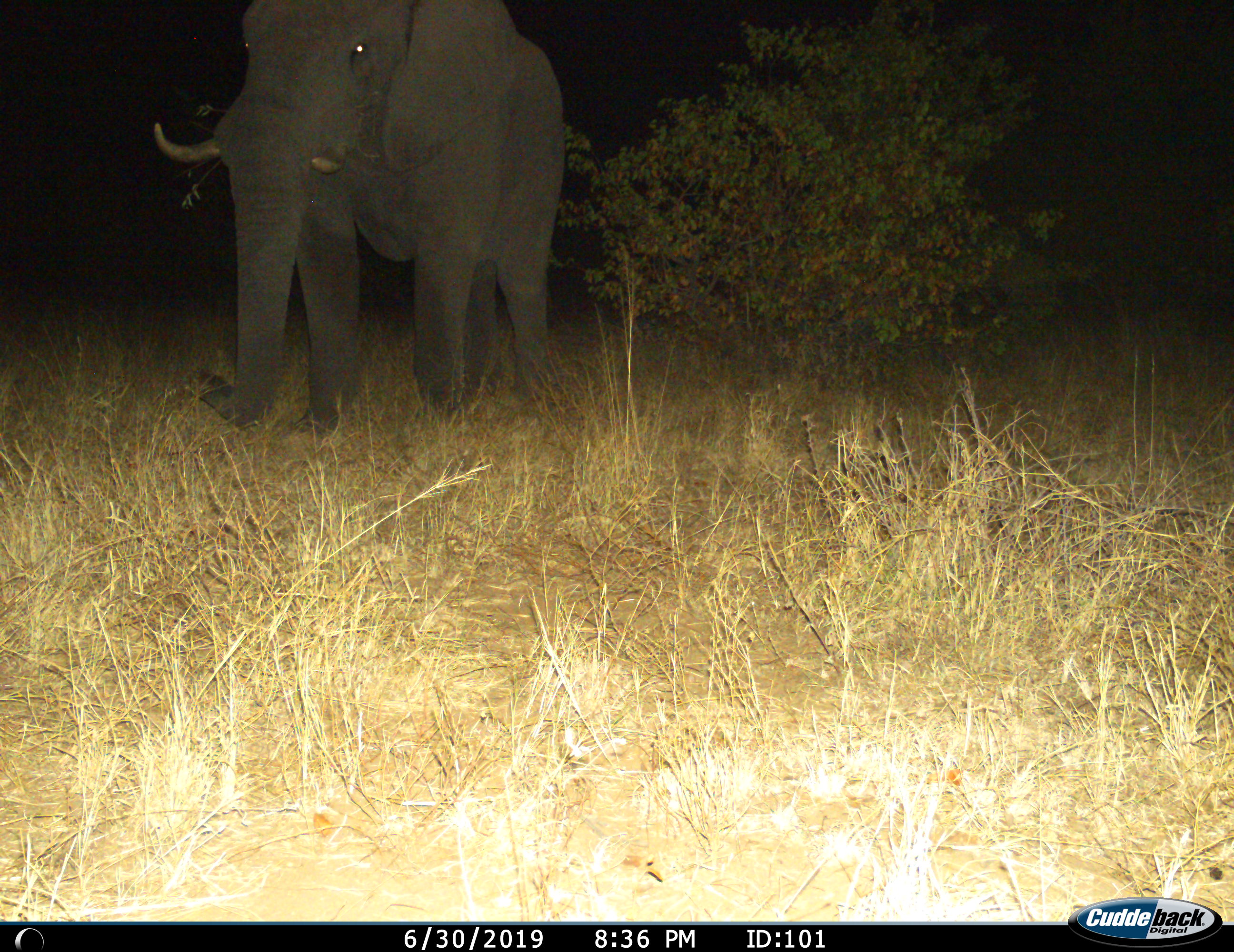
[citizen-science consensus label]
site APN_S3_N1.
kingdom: Animalia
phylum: Chordata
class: Mammalia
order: Proboscidea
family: Elephantidae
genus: Loxodonta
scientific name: Loxodonta africana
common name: african bush elephant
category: elephant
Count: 1.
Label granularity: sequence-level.